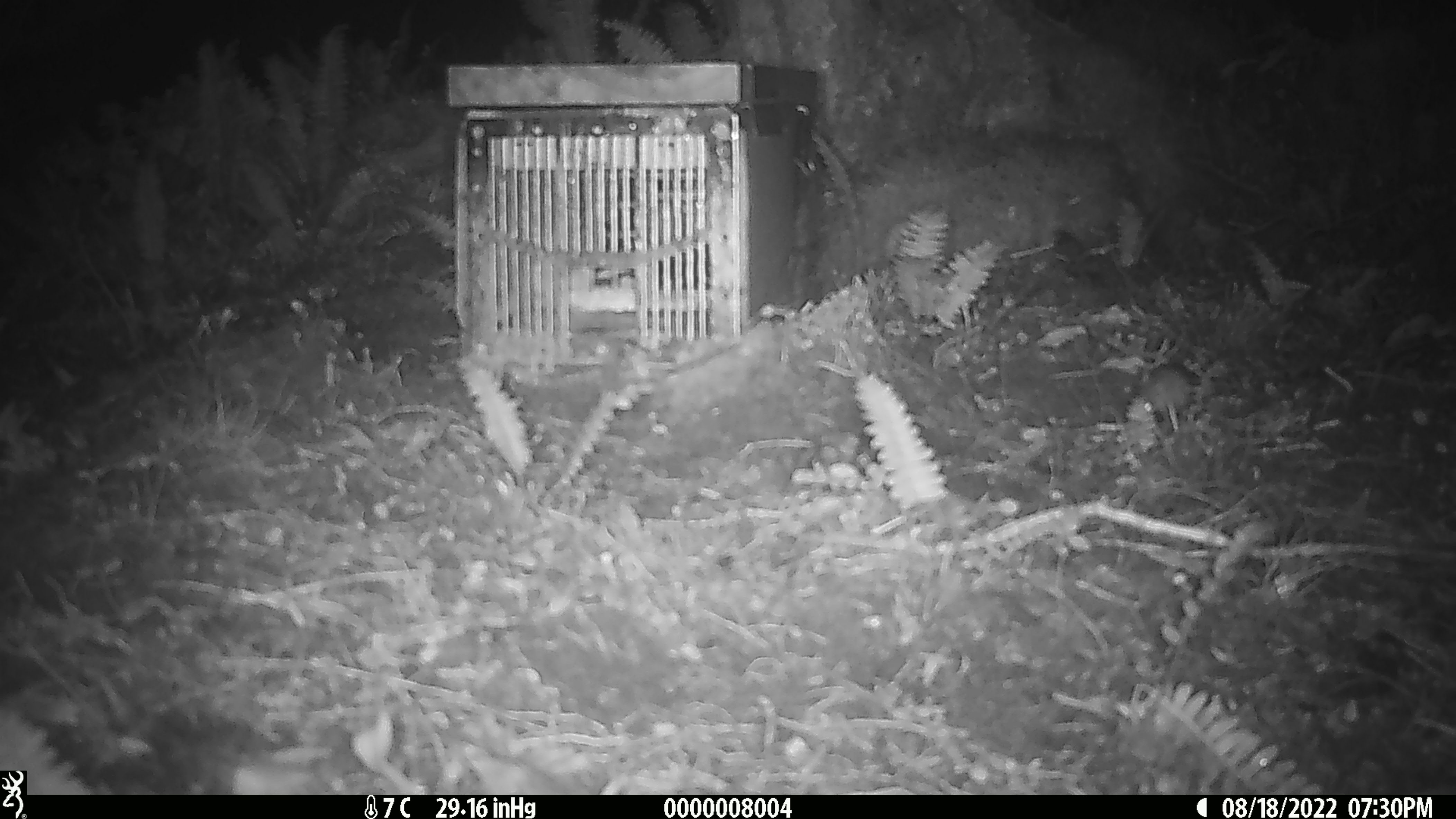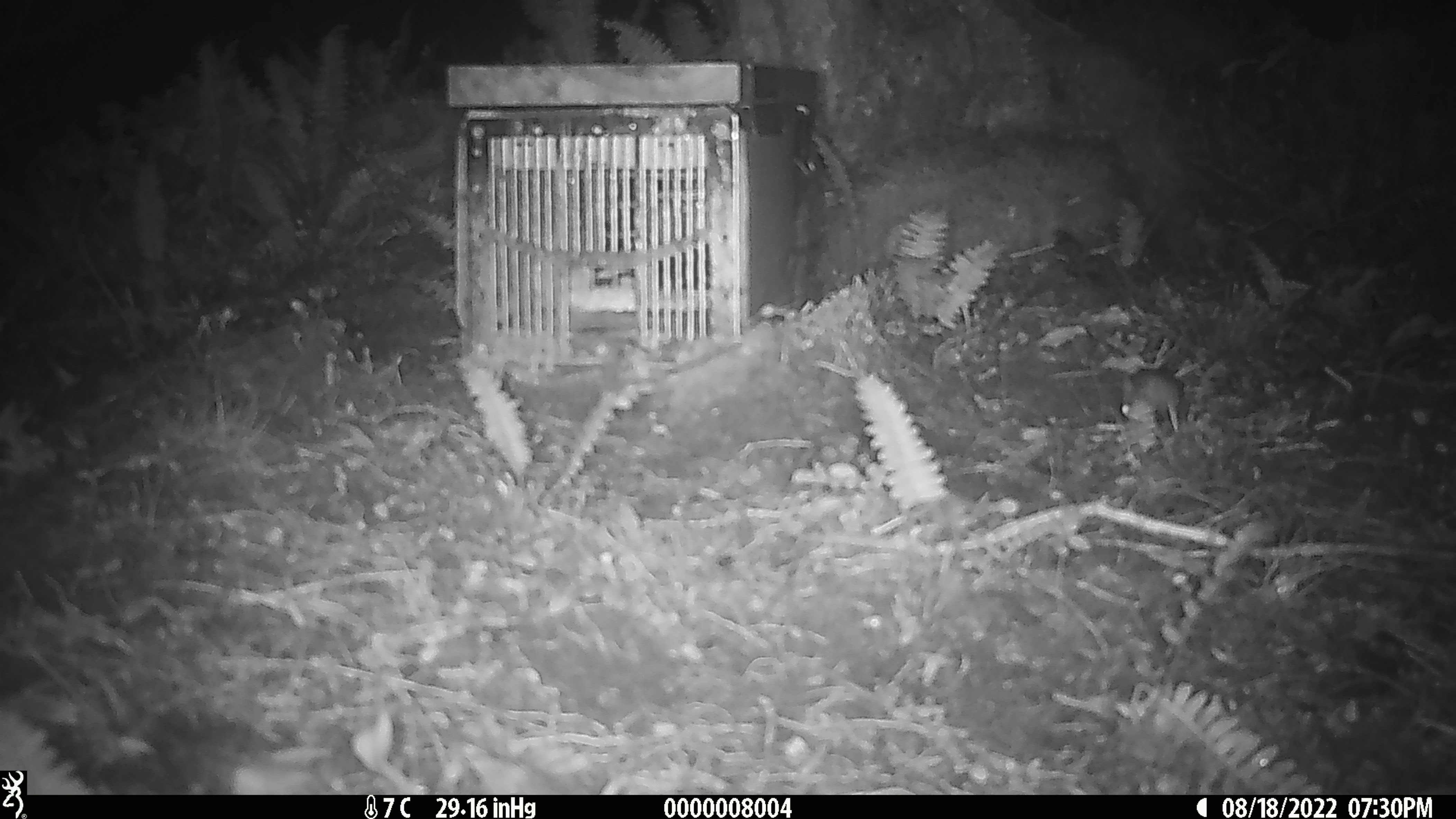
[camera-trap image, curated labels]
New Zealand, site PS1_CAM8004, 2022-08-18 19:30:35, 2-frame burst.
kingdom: Animalia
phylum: Chordata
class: Mammalia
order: Rodentia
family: Muridae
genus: Mus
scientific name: Mus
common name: mouse